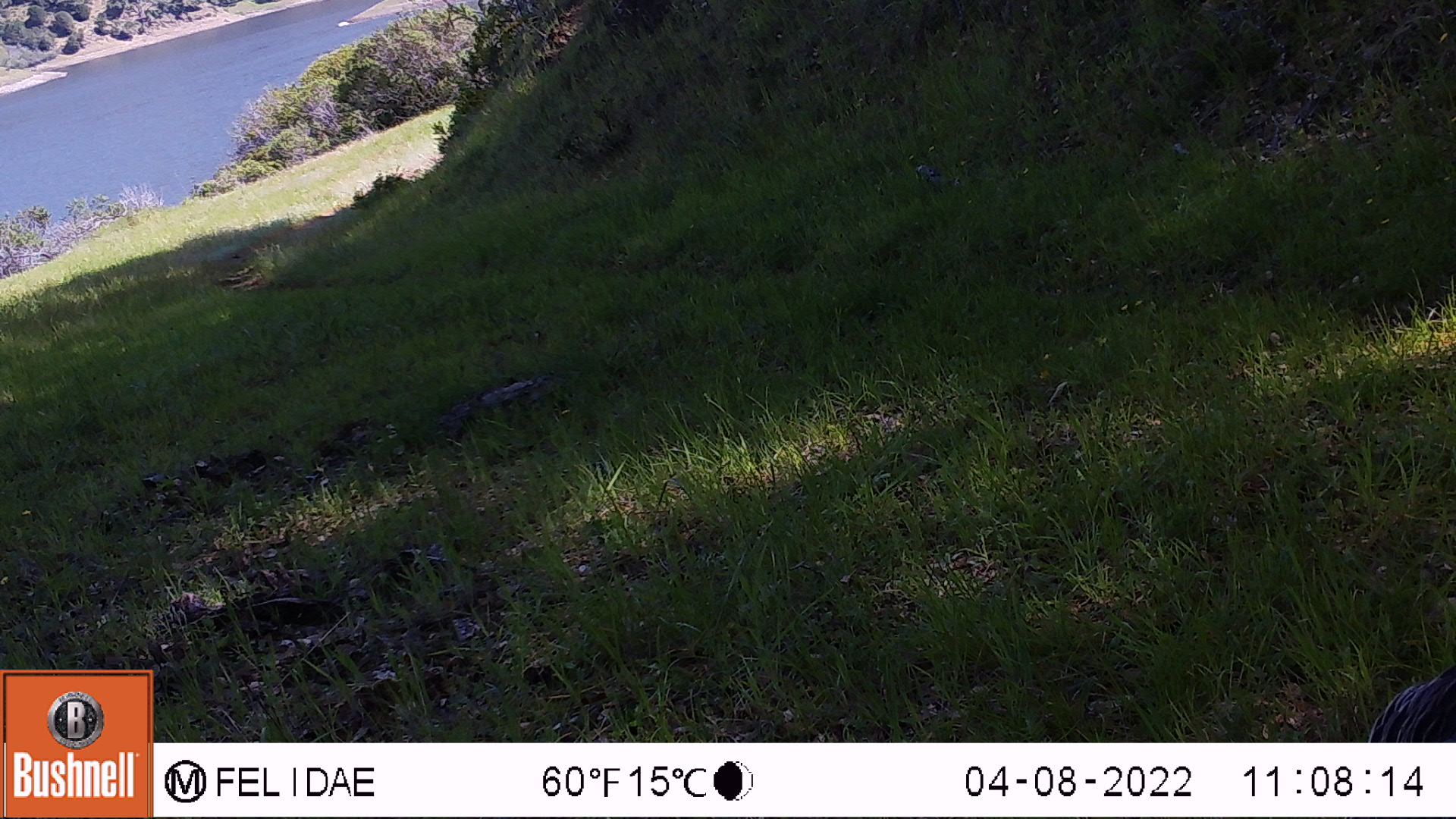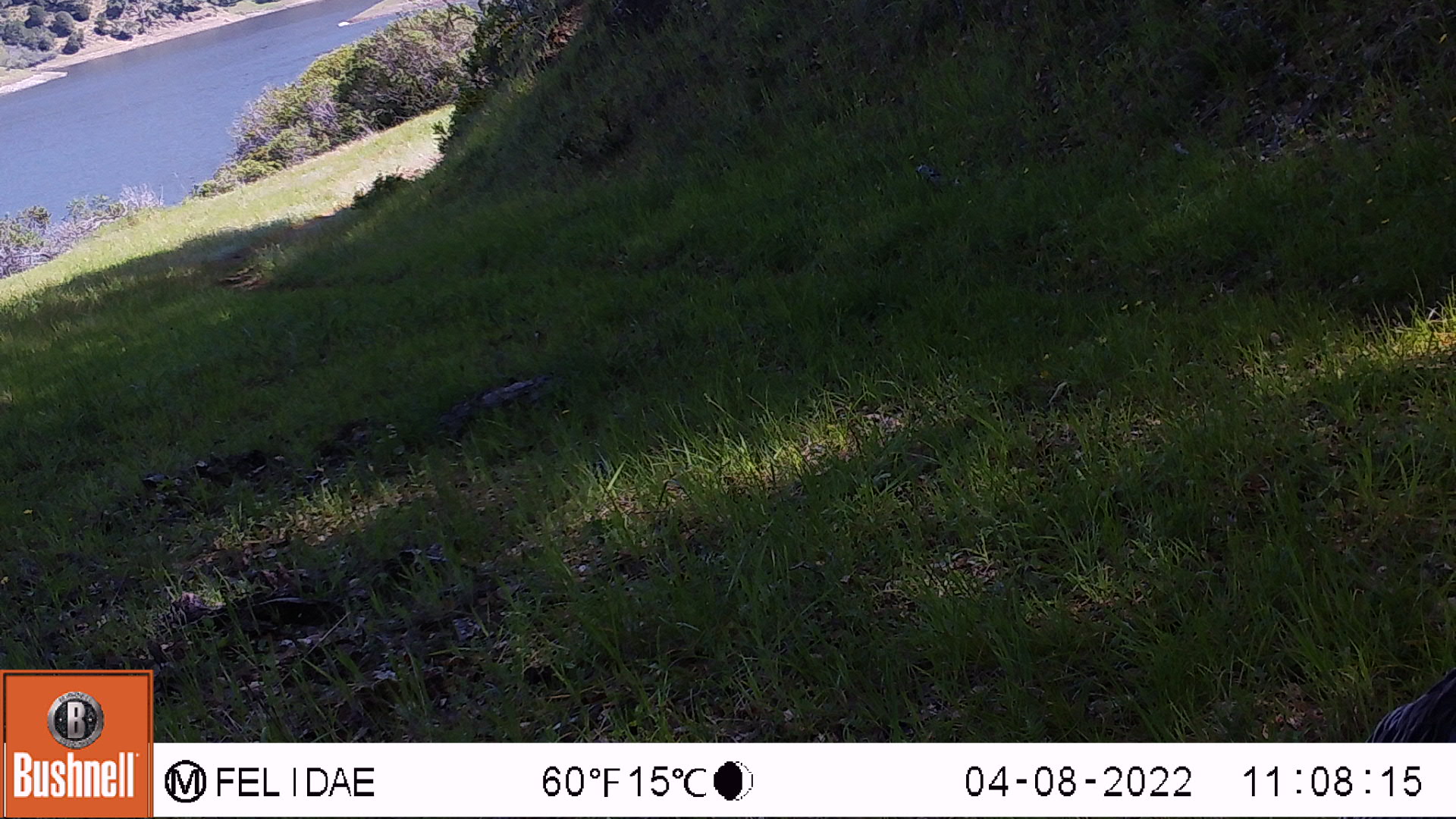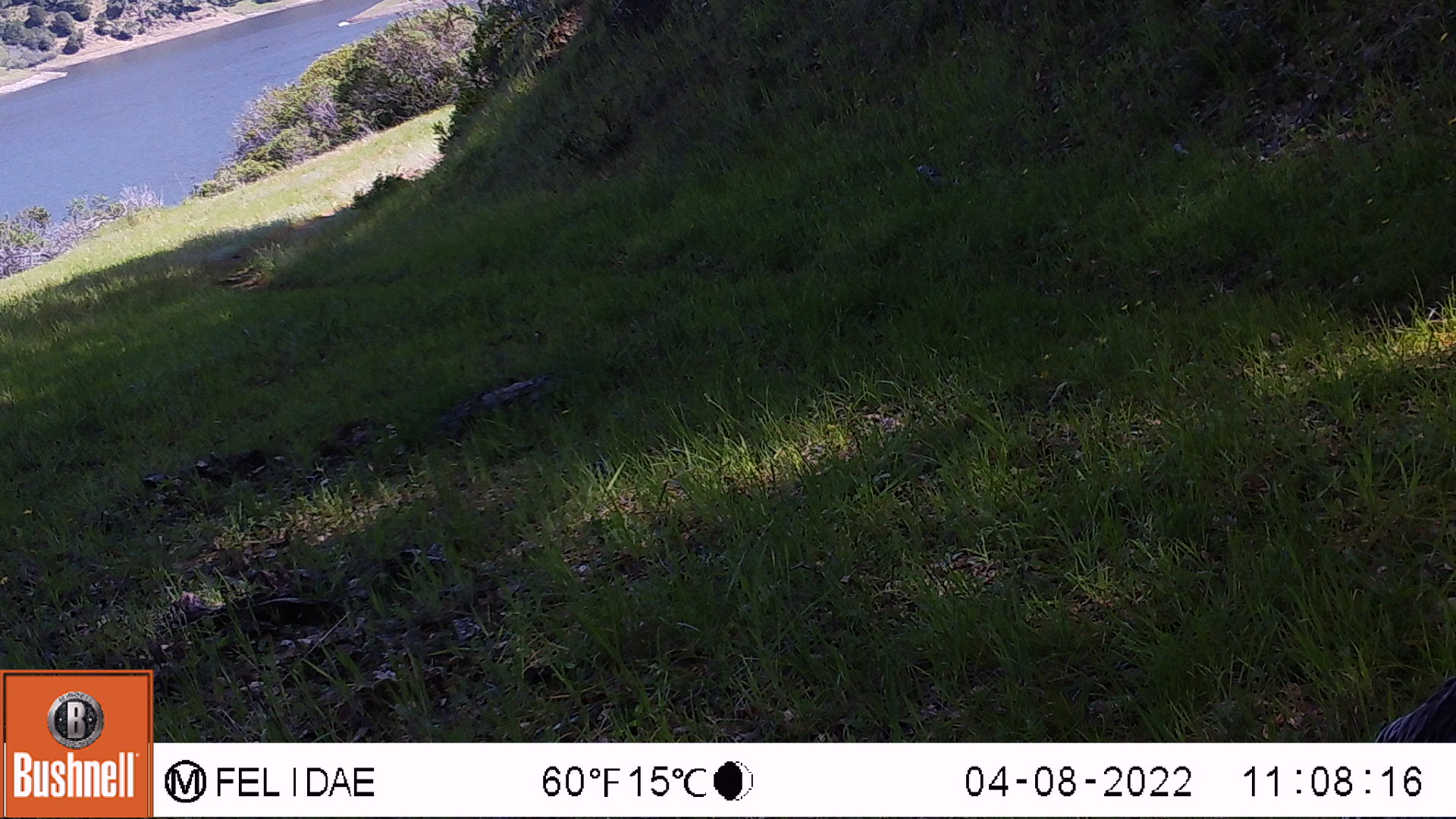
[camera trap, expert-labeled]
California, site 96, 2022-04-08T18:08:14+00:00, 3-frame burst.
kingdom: Animalia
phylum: Chordata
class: Aves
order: Galliformes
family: Phasianidae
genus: Meleagris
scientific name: Meleagris gallopavo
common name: turkey